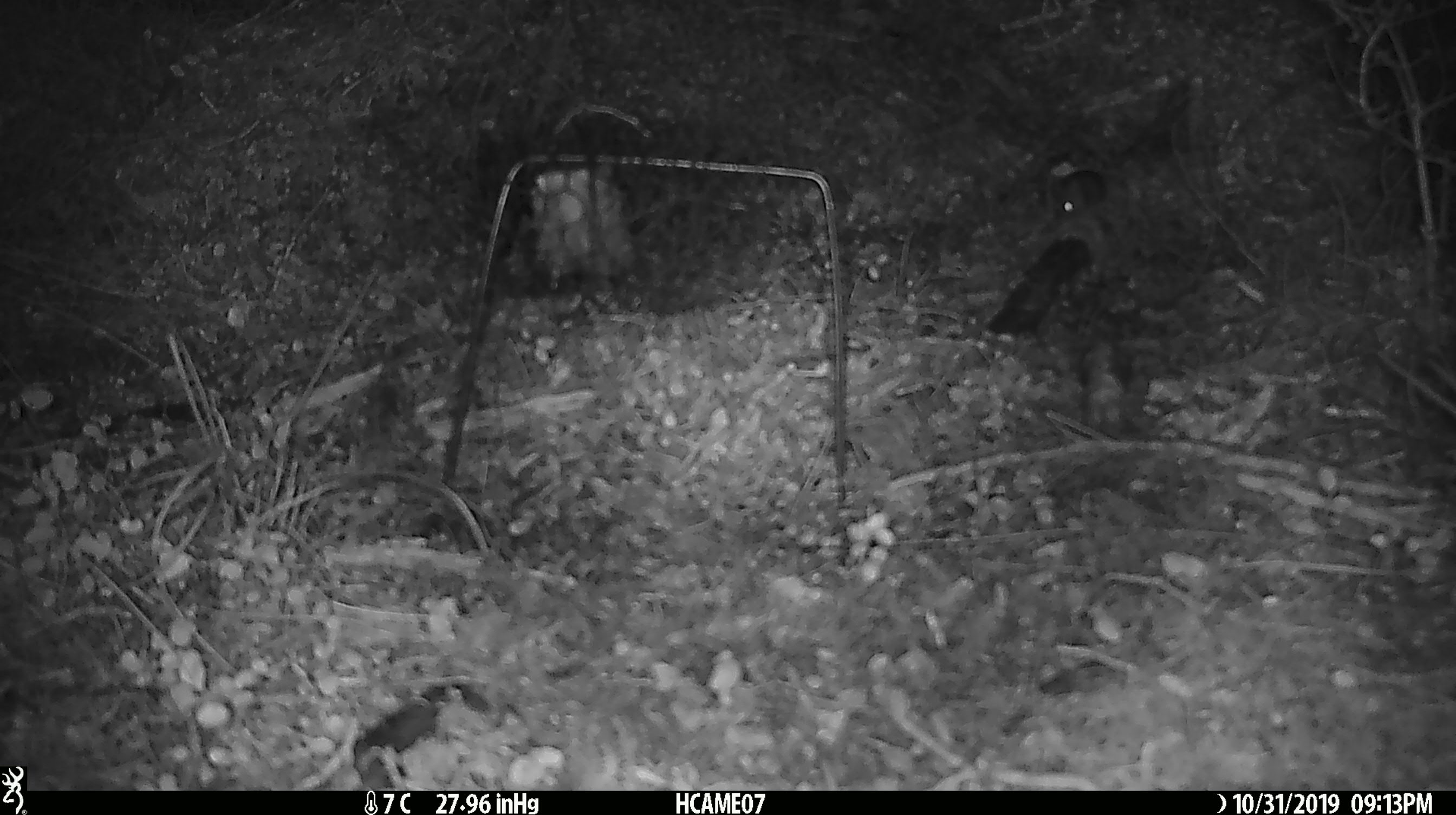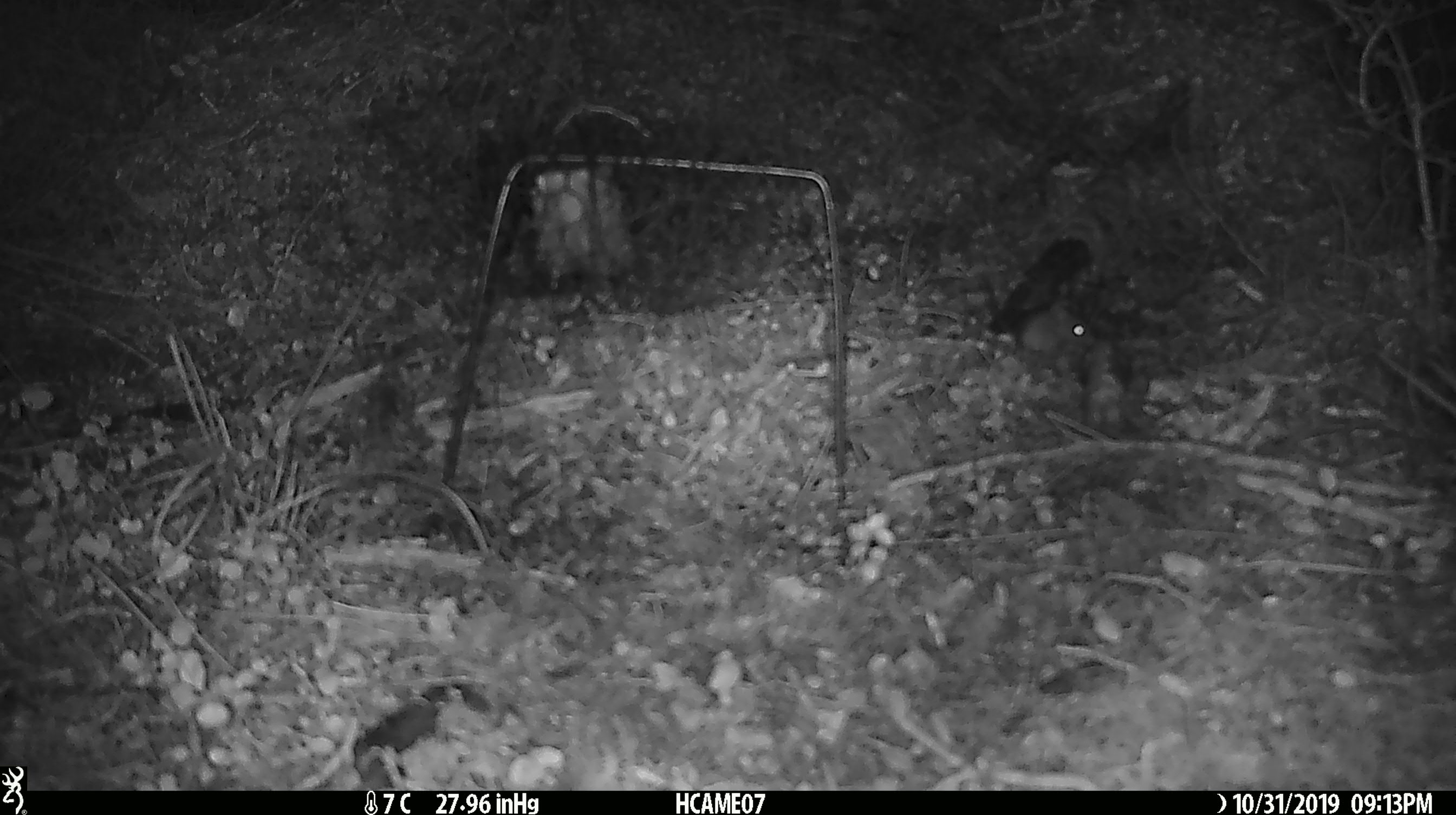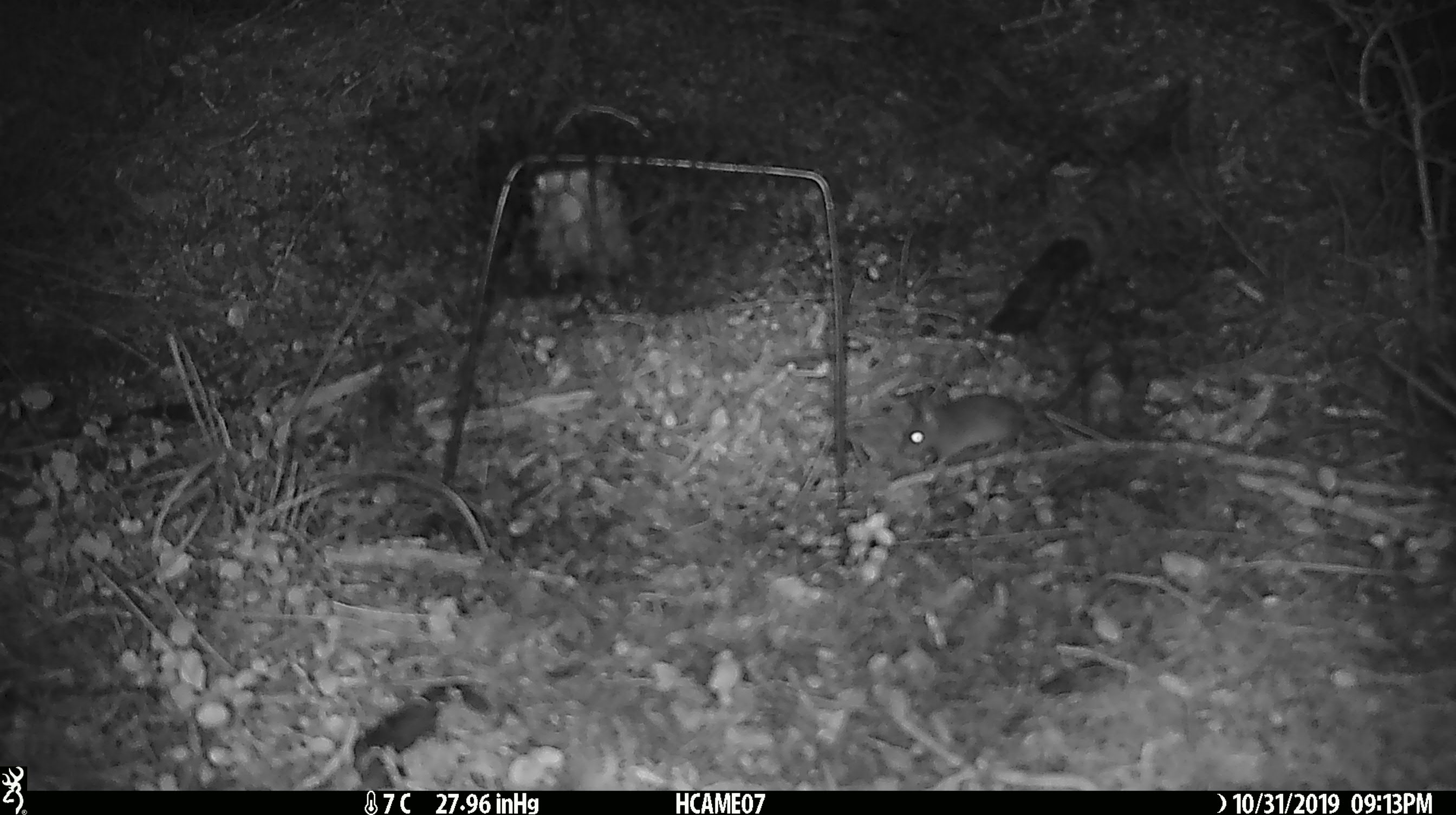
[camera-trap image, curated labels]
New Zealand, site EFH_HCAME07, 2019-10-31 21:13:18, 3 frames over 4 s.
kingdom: Animalia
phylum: Chordata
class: Mammalia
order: Rodentia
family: Muridae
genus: Mus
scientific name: Mus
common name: mouse